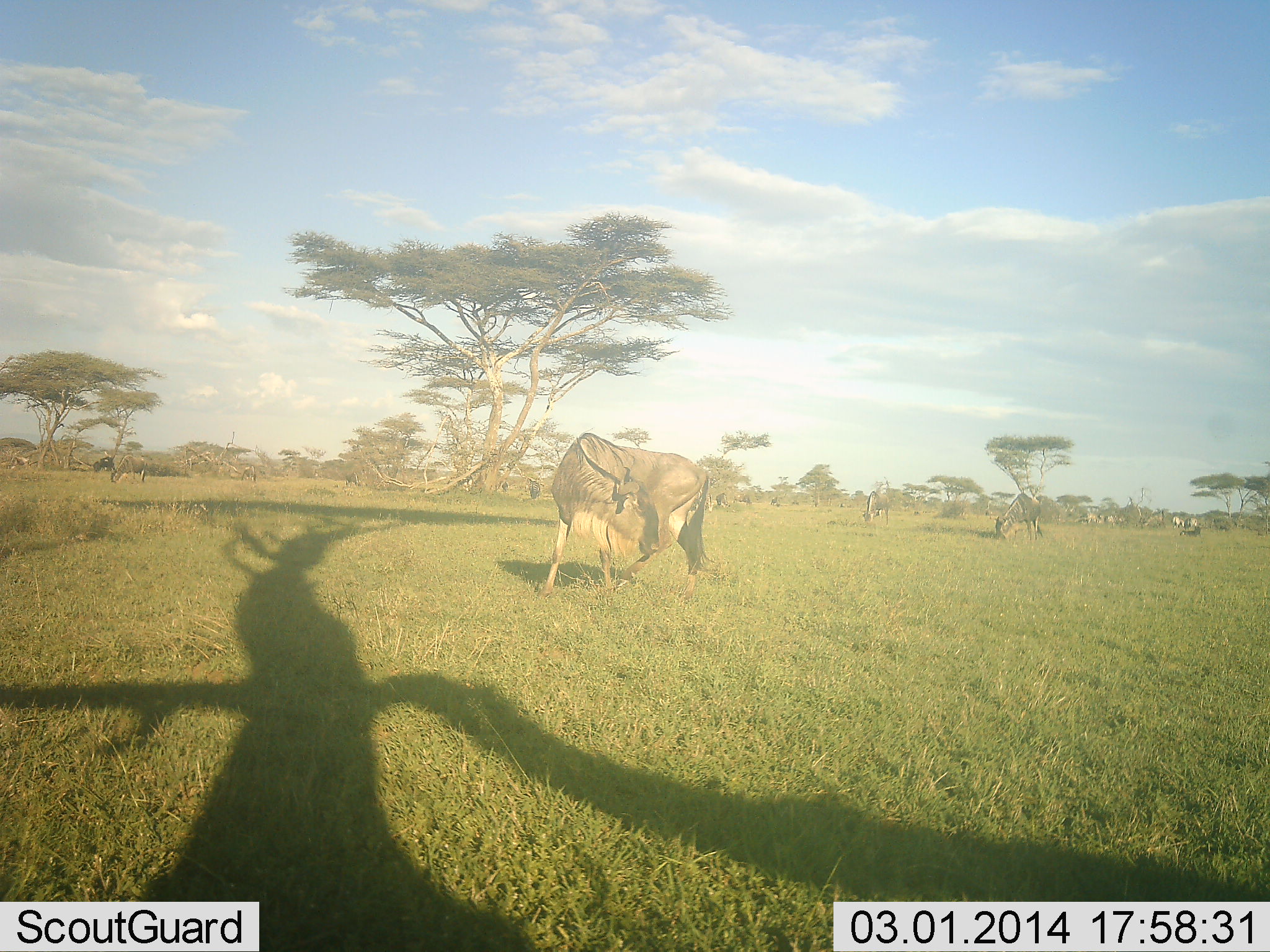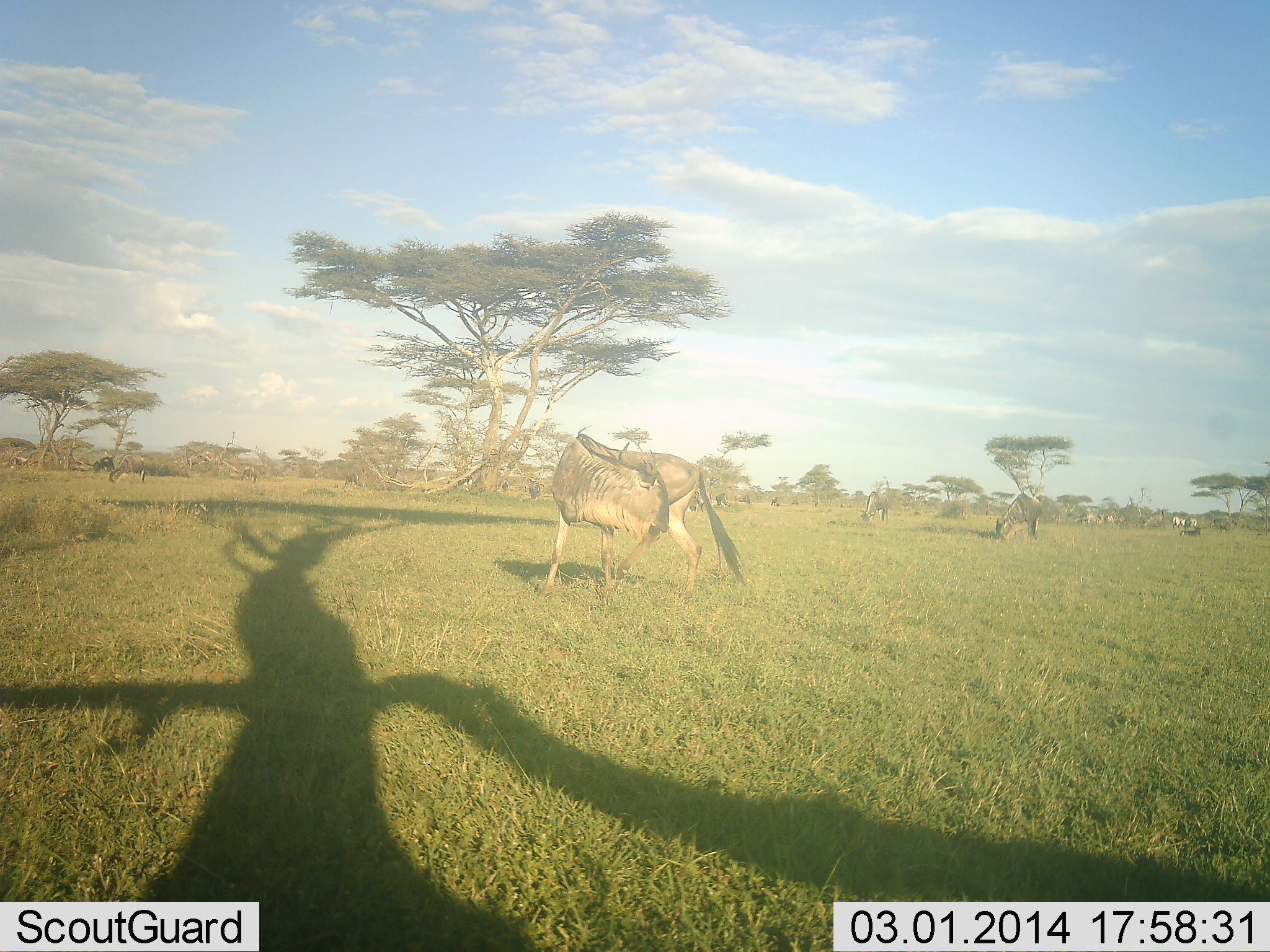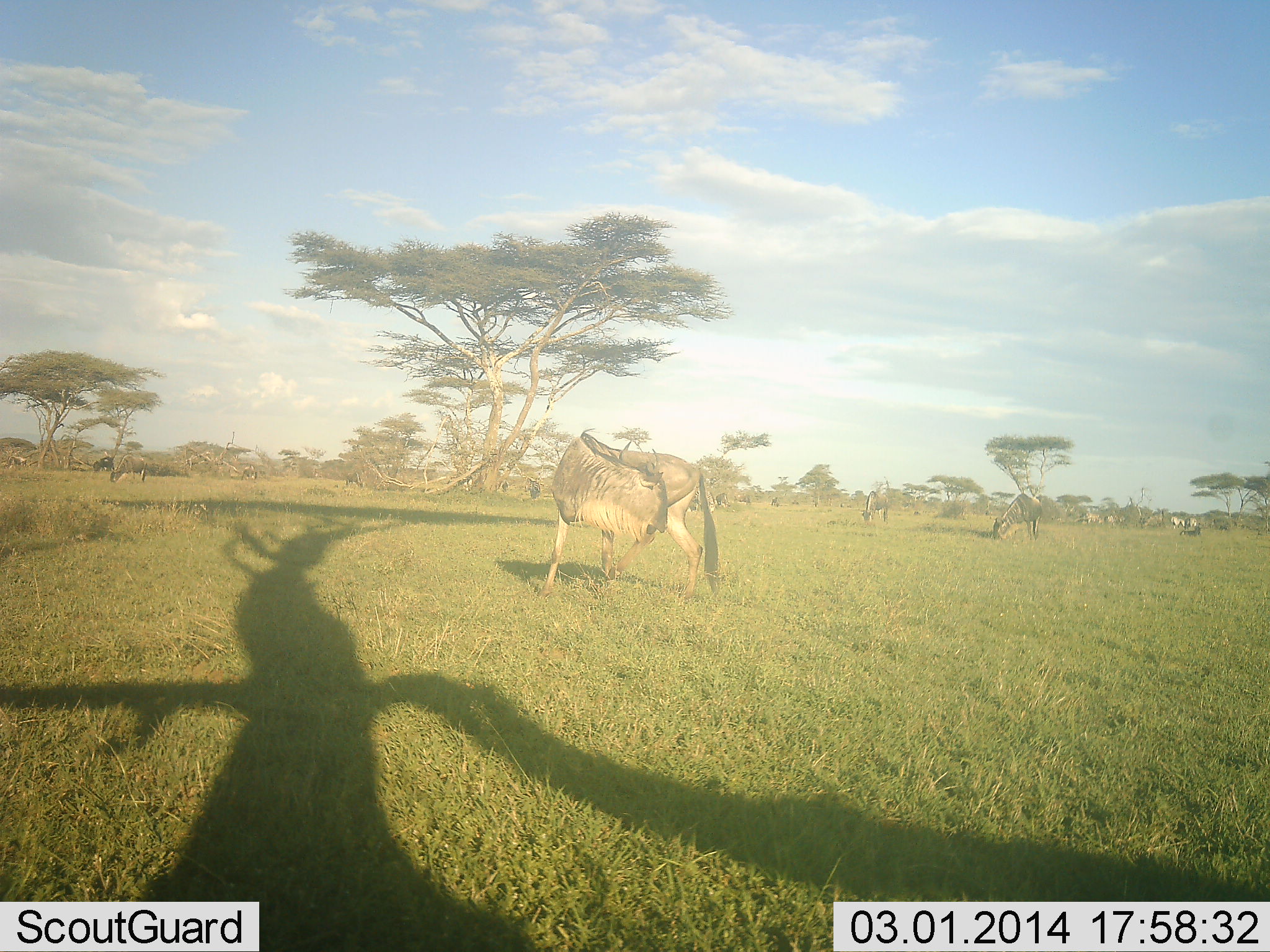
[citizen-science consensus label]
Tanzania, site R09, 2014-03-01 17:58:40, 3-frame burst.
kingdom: Animalia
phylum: Chordata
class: Mammalia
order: Artiodactyla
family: Bovidae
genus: Connochaetes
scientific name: Connochaetes taurinus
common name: blue wildebeest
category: wildebeest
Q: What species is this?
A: Wildebeest (blue wildebeest) (Connochaetes taurinus).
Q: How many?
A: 8.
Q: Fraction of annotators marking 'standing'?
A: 60%.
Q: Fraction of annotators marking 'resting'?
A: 20%.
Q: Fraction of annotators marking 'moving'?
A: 10%.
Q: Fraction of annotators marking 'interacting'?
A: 0%.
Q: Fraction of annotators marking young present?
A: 0%.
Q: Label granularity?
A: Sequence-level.